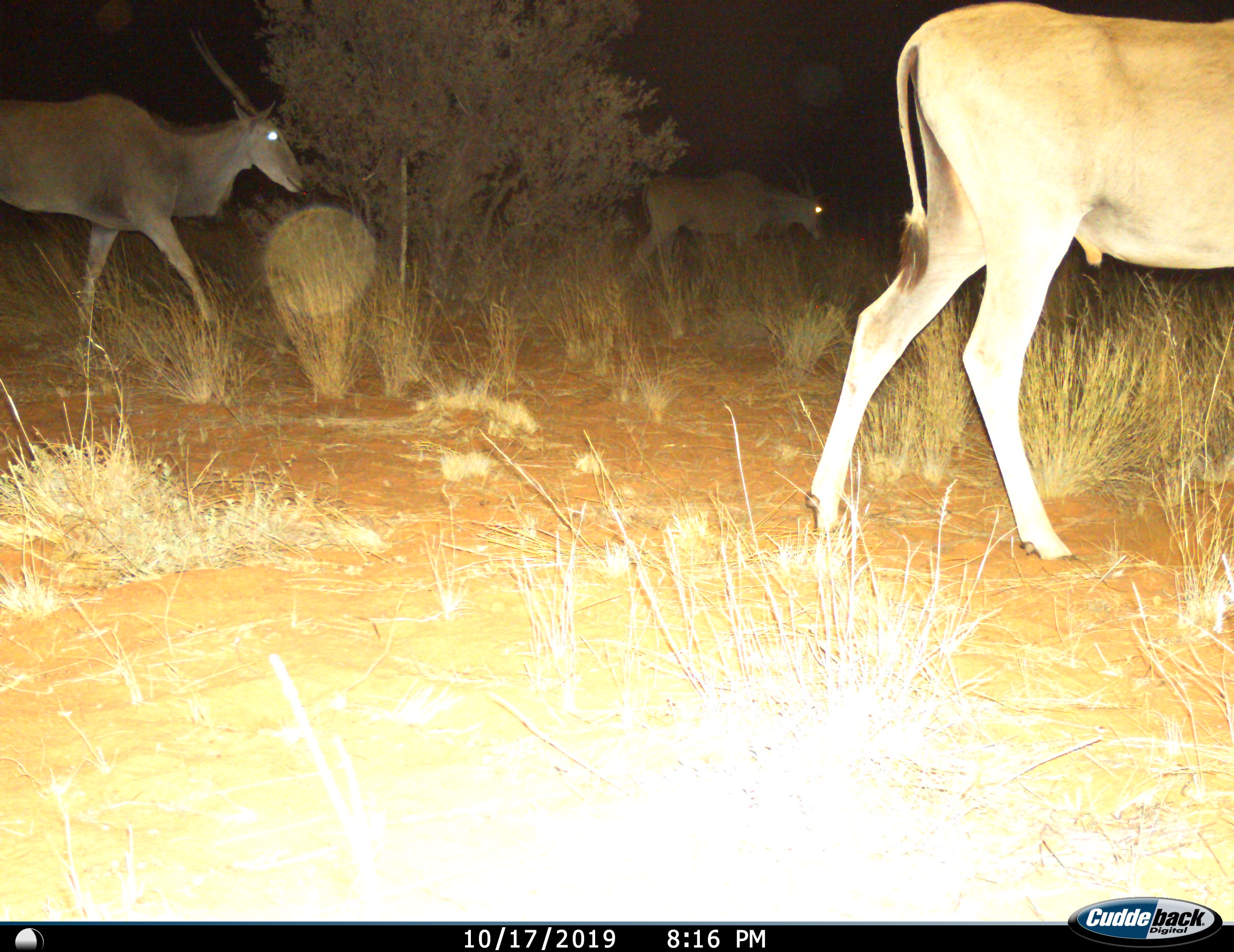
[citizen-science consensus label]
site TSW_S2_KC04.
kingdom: Animalia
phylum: Chordata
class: Mammalia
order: Artiodactyla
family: Bovidae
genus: Tragelaphus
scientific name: Tragelaphus oryx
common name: eland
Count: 3.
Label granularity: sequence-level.